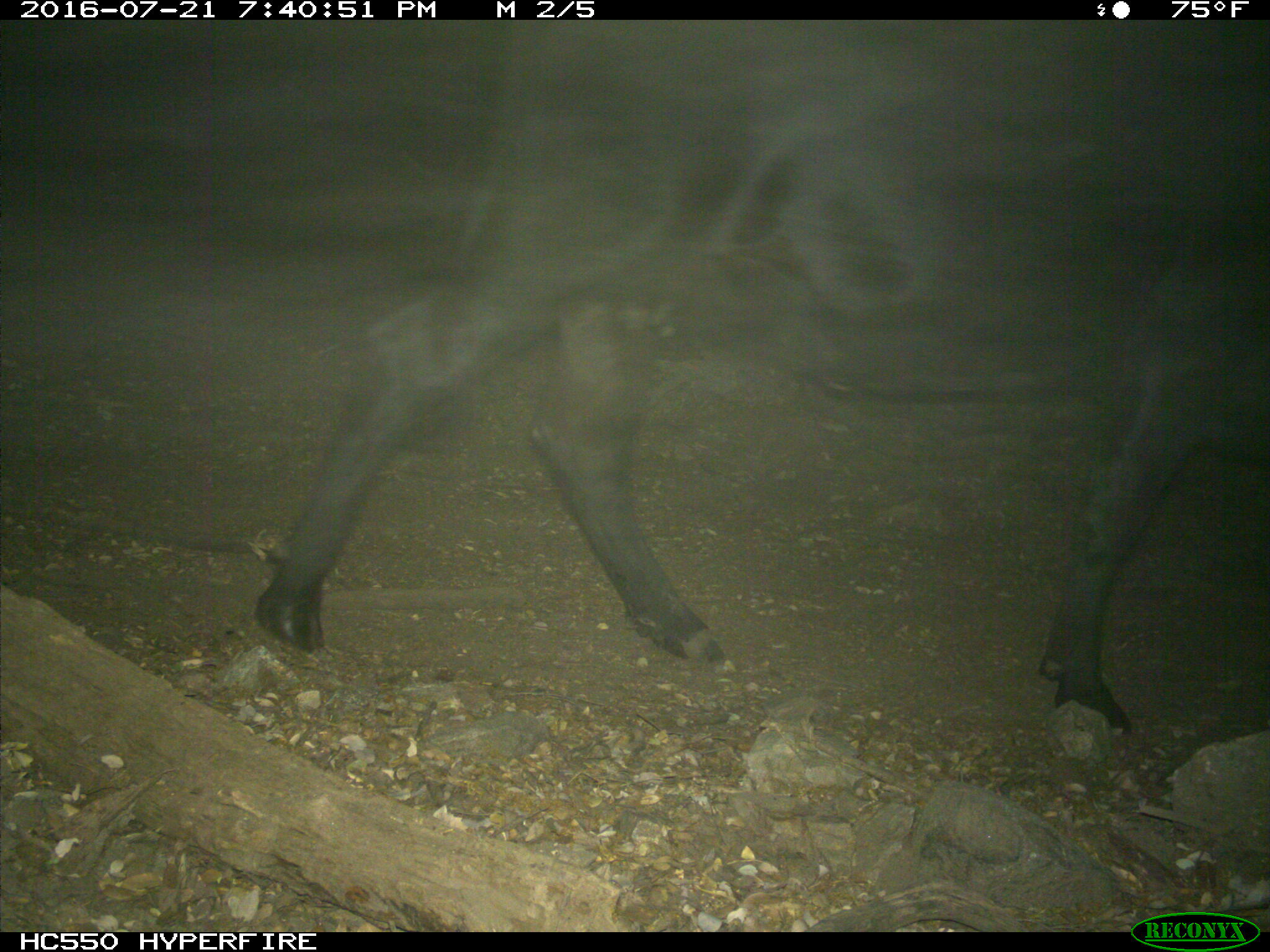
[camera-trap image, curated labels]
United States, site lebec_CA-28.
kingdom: Animalia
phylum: Chordata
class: Mammalia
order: Artiodactyla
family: Bovidae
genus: Bos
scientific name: Bos taurus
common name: domestic cow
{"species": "Bos taurus (domestic cow)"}